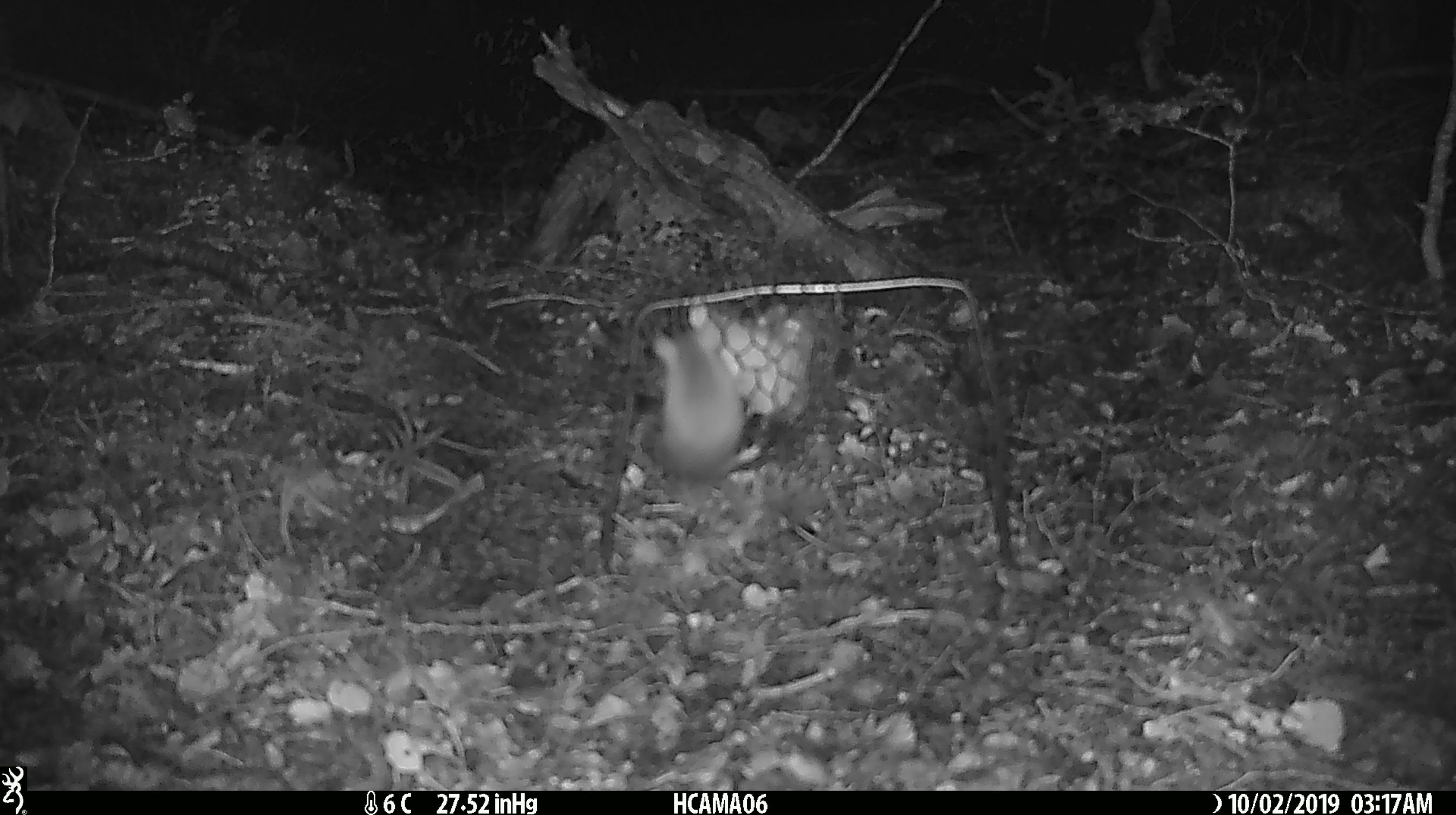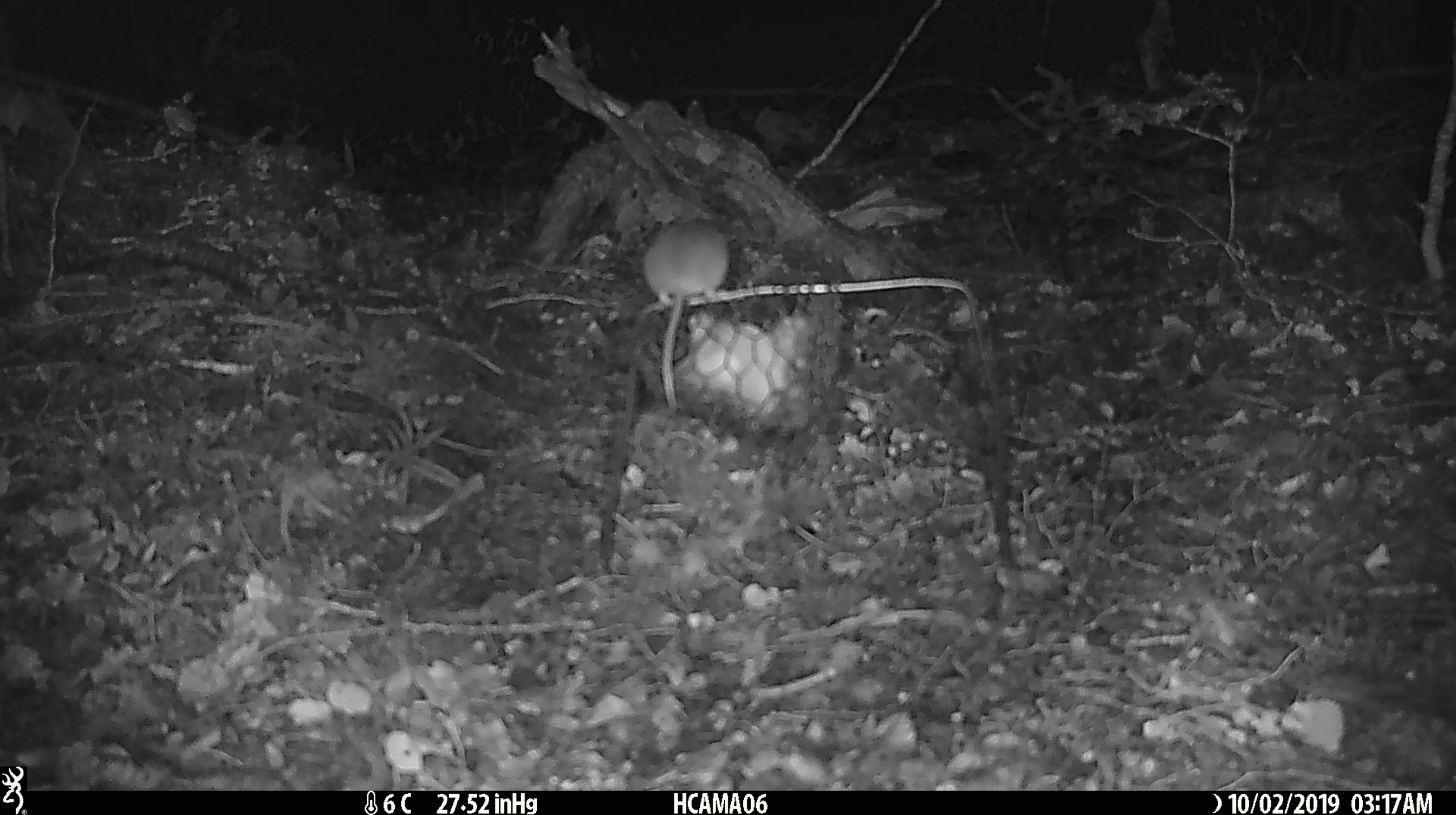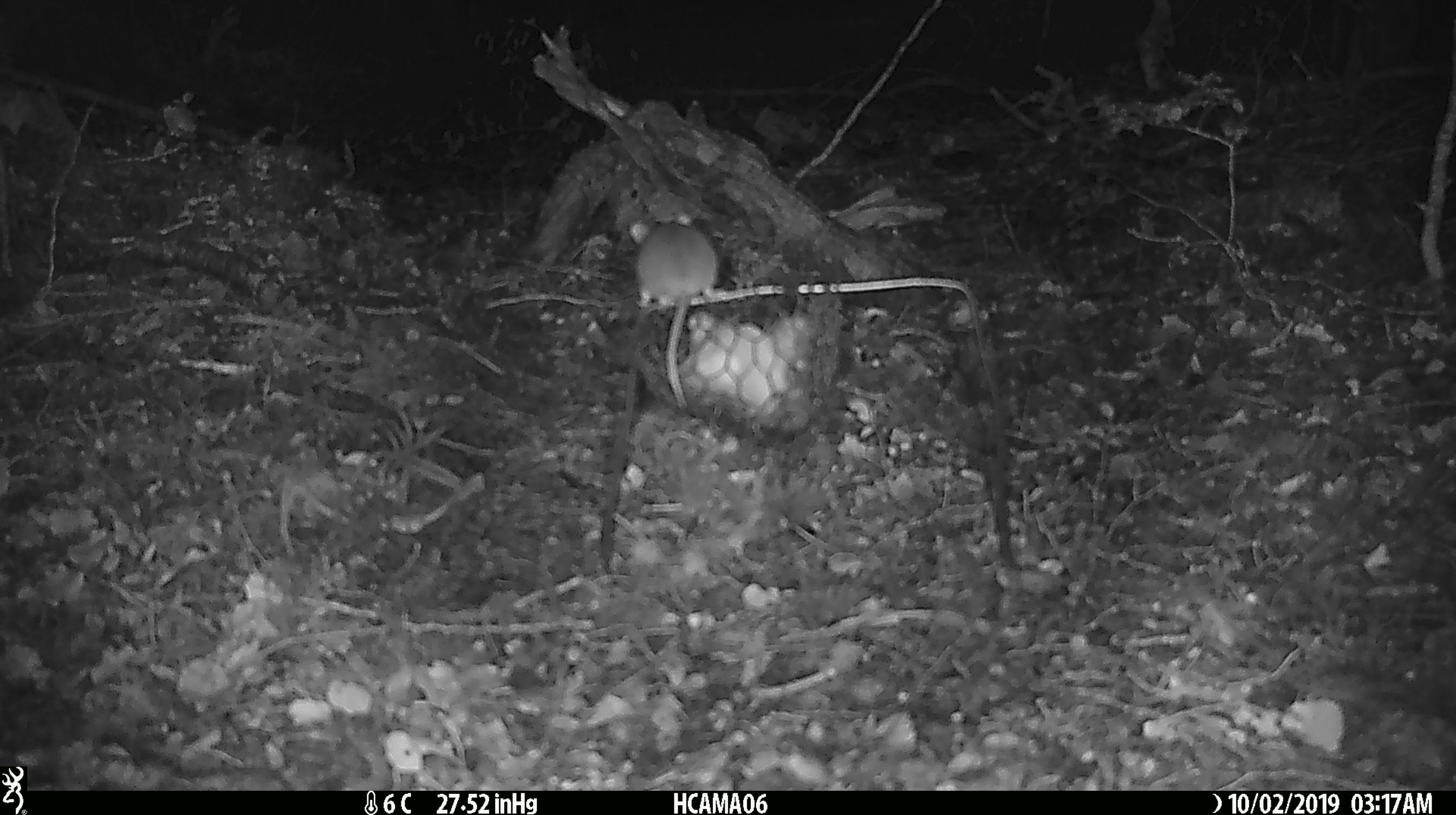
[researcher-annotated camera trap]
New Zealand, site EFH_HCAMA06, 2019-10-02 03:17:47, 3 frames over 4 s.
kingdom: Animalia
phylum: Chordata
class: Mammalia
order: Rodentia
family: Muridae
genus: Mus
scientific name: Mus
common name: mouse